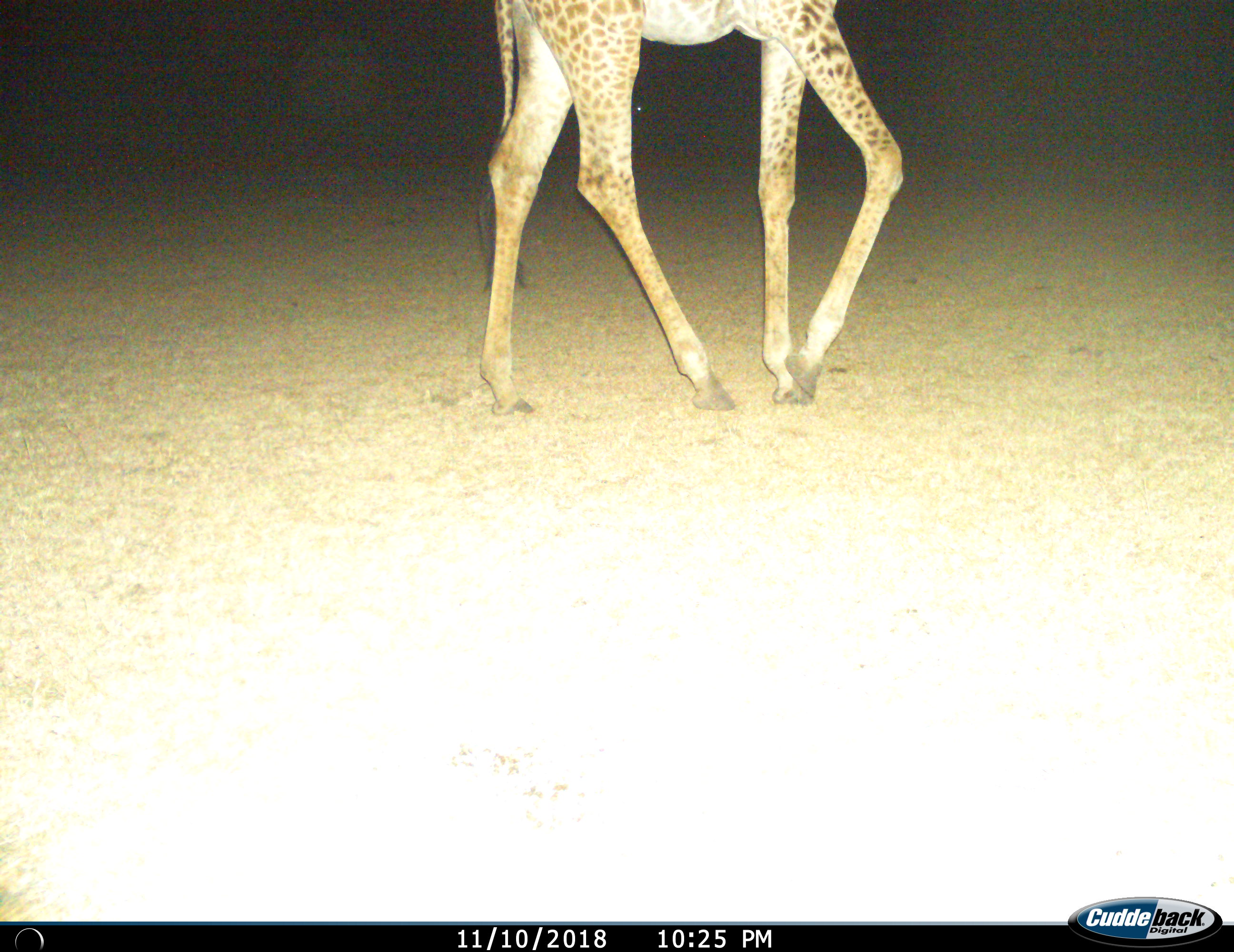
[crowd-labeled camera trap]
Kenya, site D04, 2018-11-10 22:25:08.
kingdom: Animalia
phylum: Chordata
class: Mammalia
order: Artiodactyla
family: Giraffidae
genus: Giraffa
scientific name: Giraffa camelopardalis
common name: giraffe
Giraffe (Giraffa camelopardalis), count 1. Behavior (volunteer vote fractions): standing 10%, resting 0%, moving 90%, interacting 0%. Young present (vote fraction): 0%. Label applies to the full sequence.